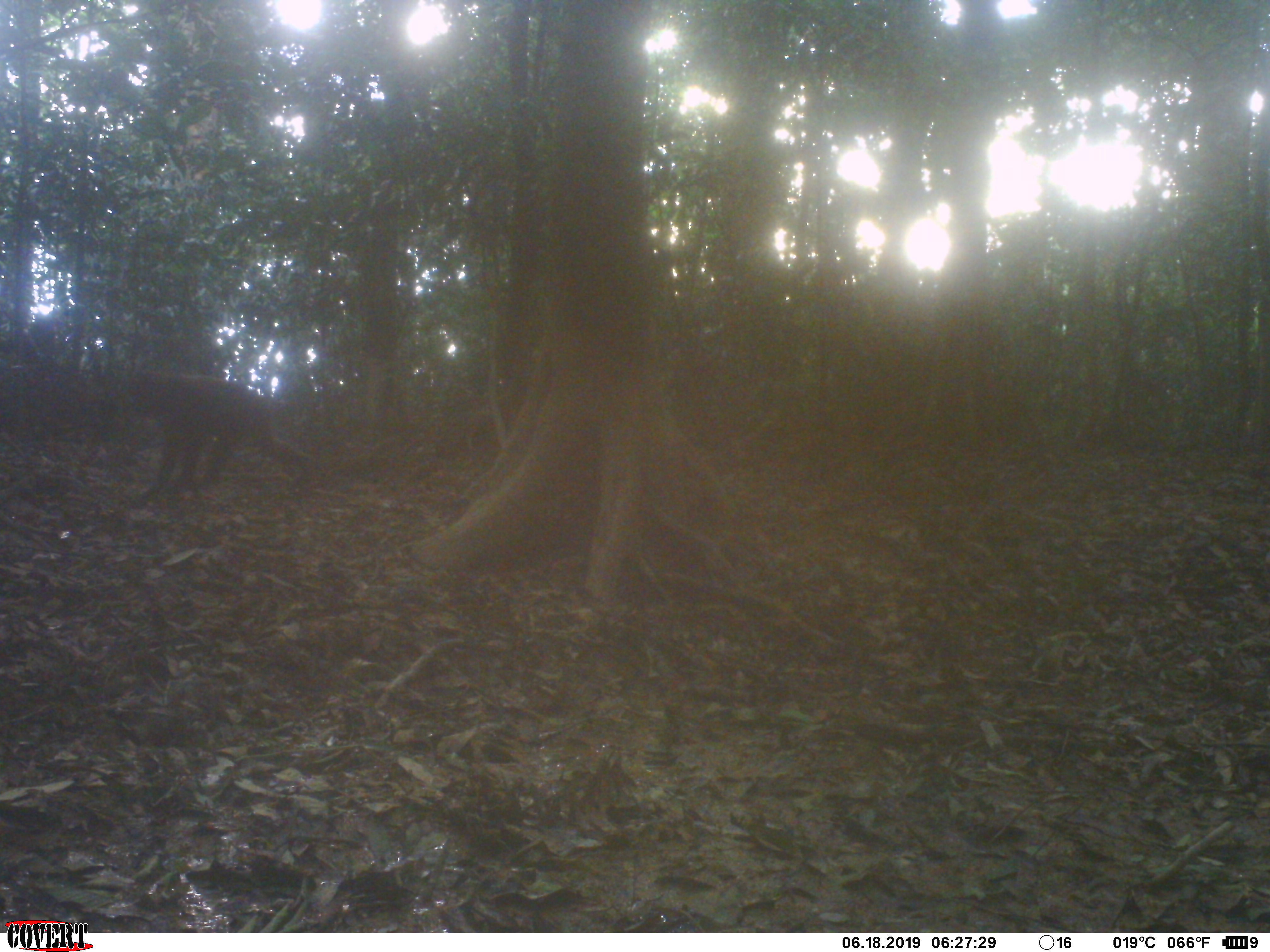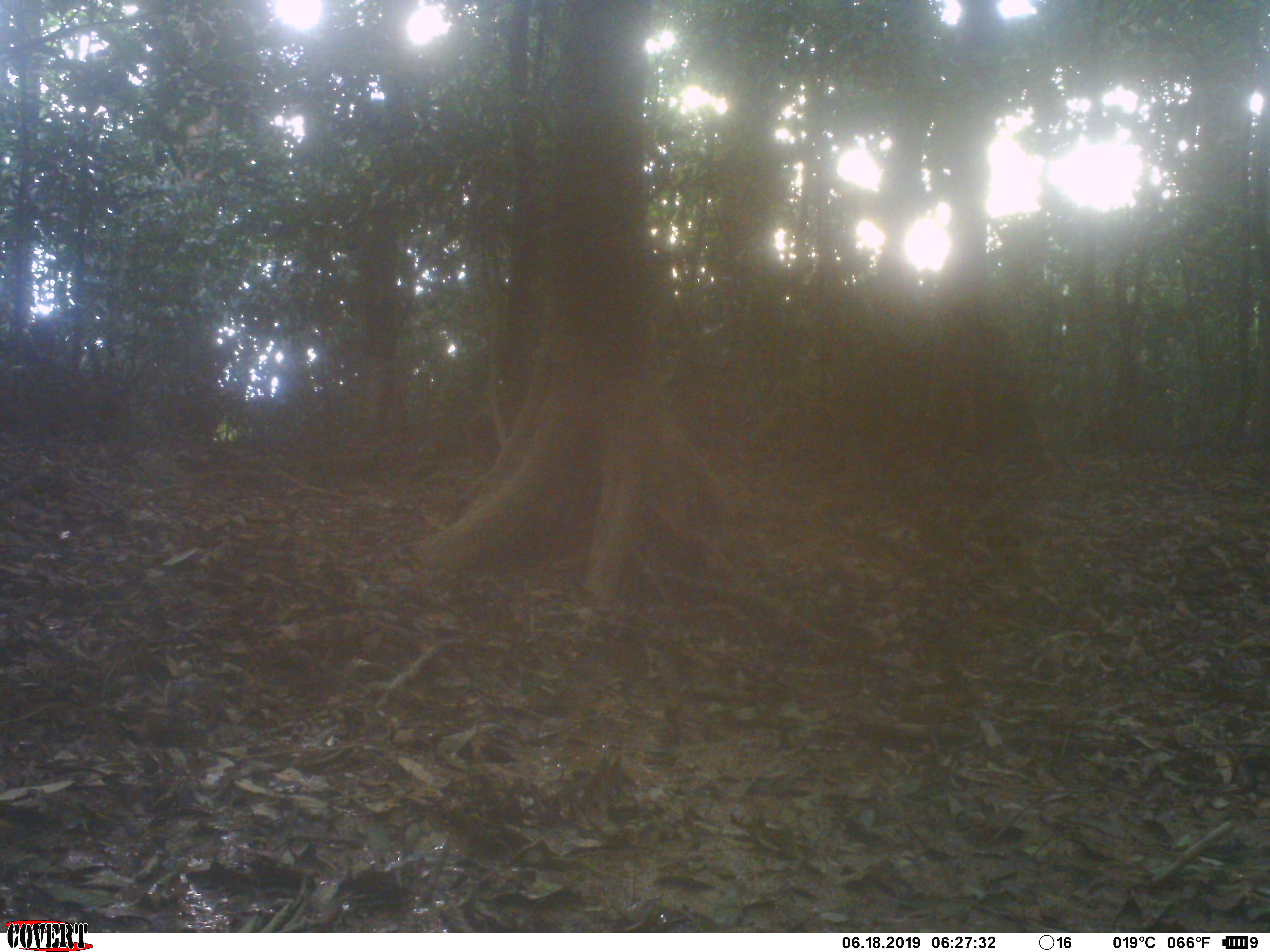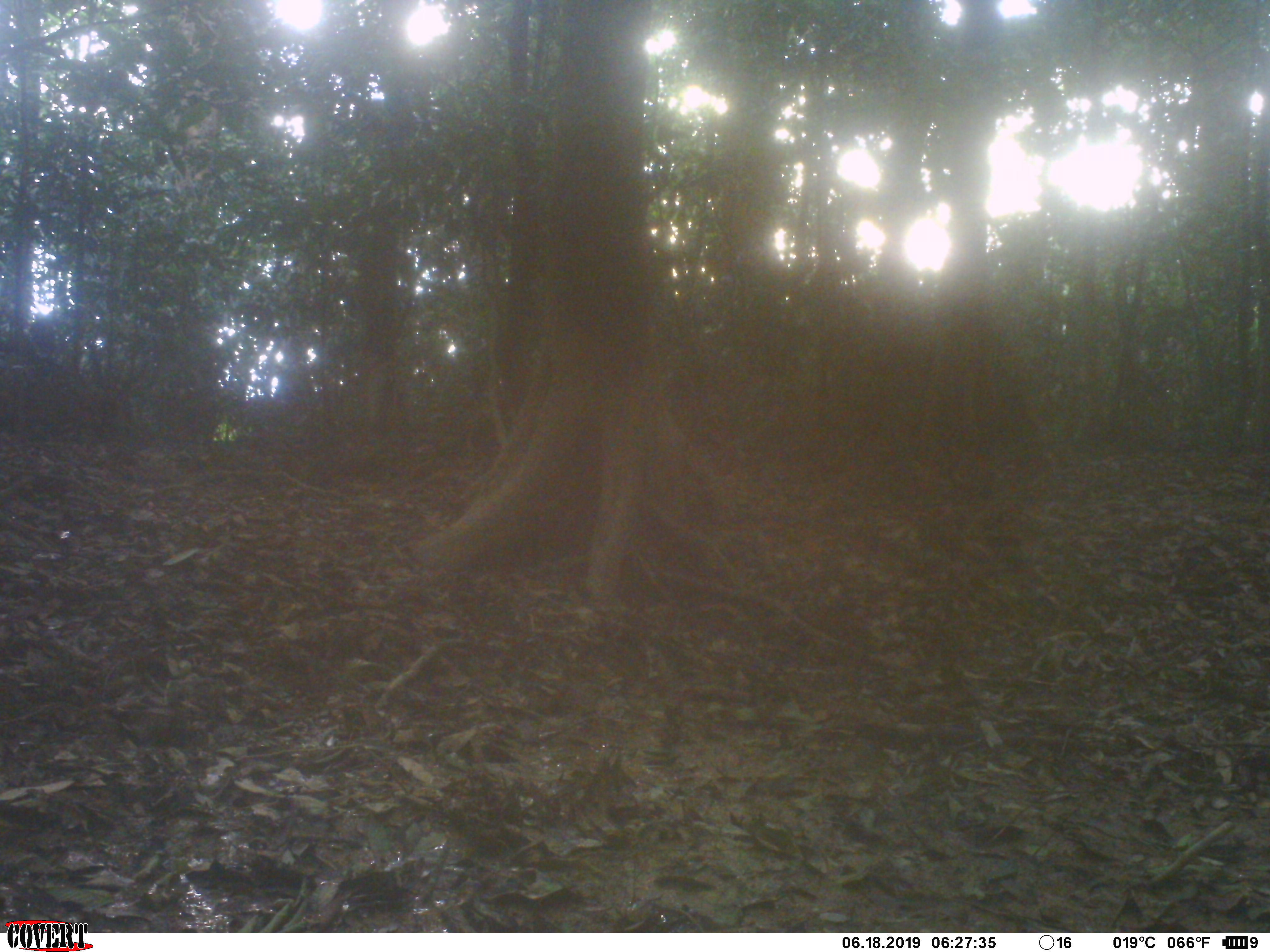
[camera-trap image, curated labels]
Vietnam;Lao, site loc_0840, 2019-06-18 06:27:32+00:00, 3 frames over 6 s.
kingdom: Animalia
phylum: Chordata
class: Mammalia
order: Primates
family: Cercopithecidae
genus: Macaca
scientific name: Macaca arctoides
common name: stump-tailed macaque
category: stump tailed macaque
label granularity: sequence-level